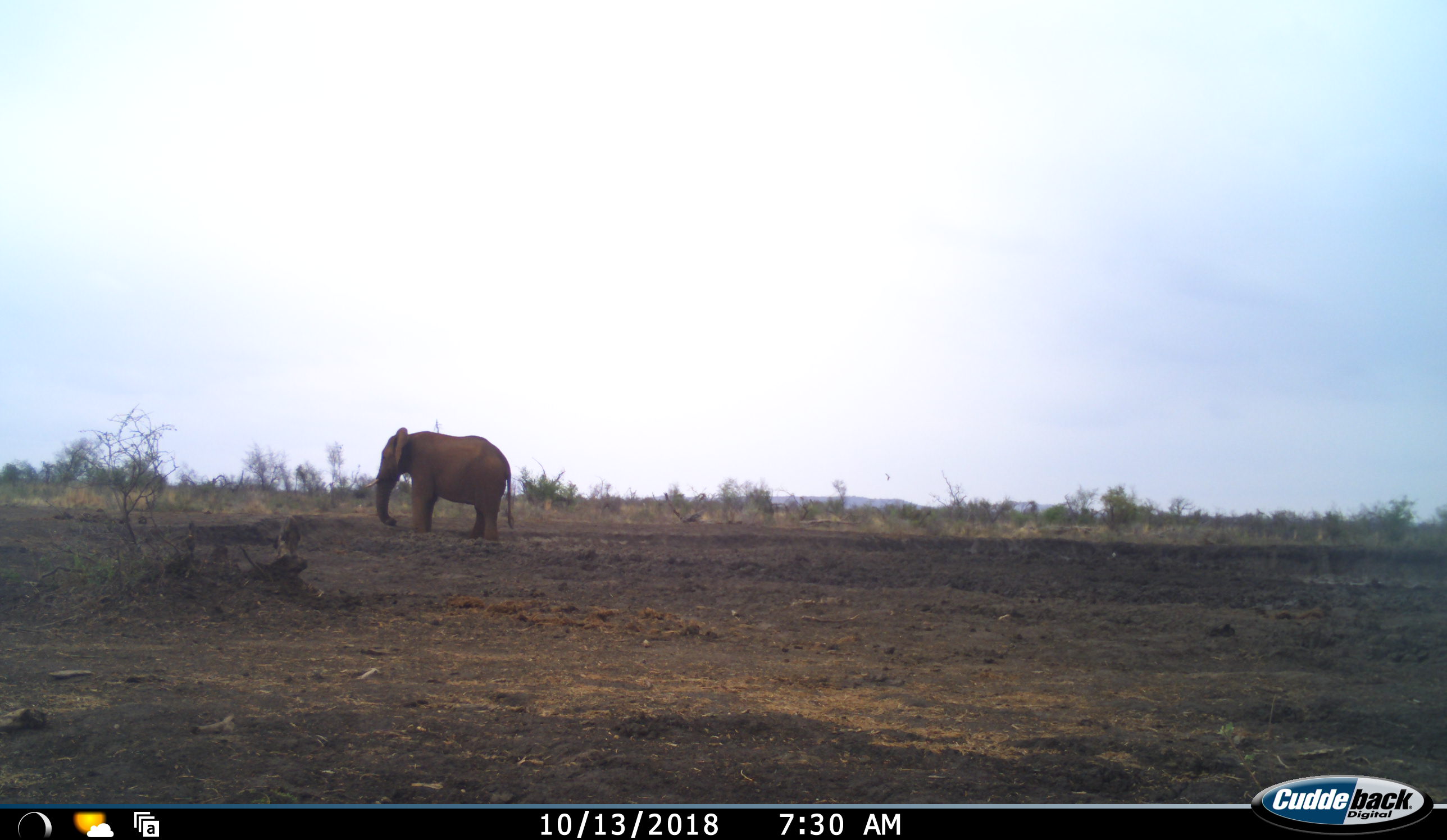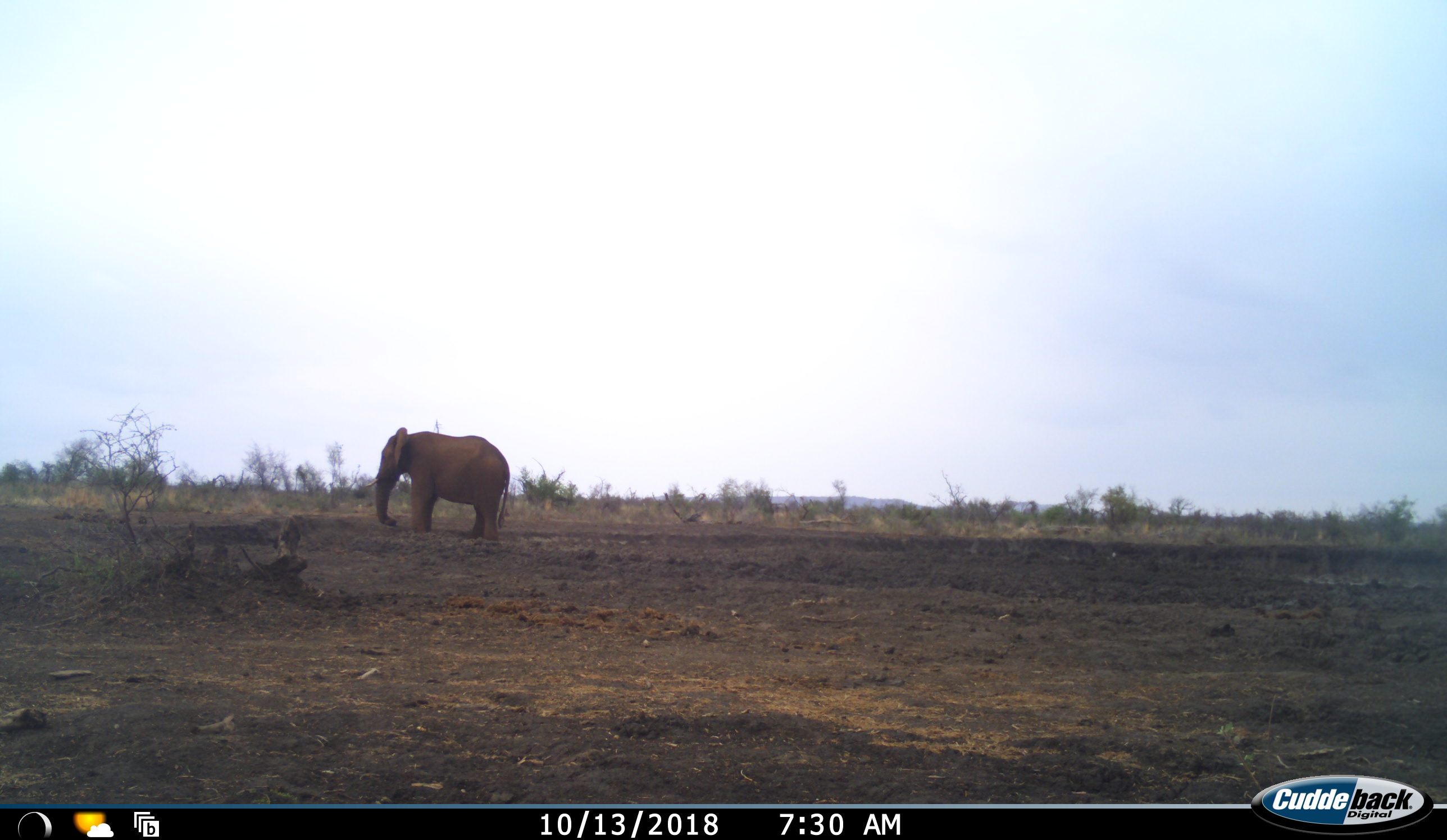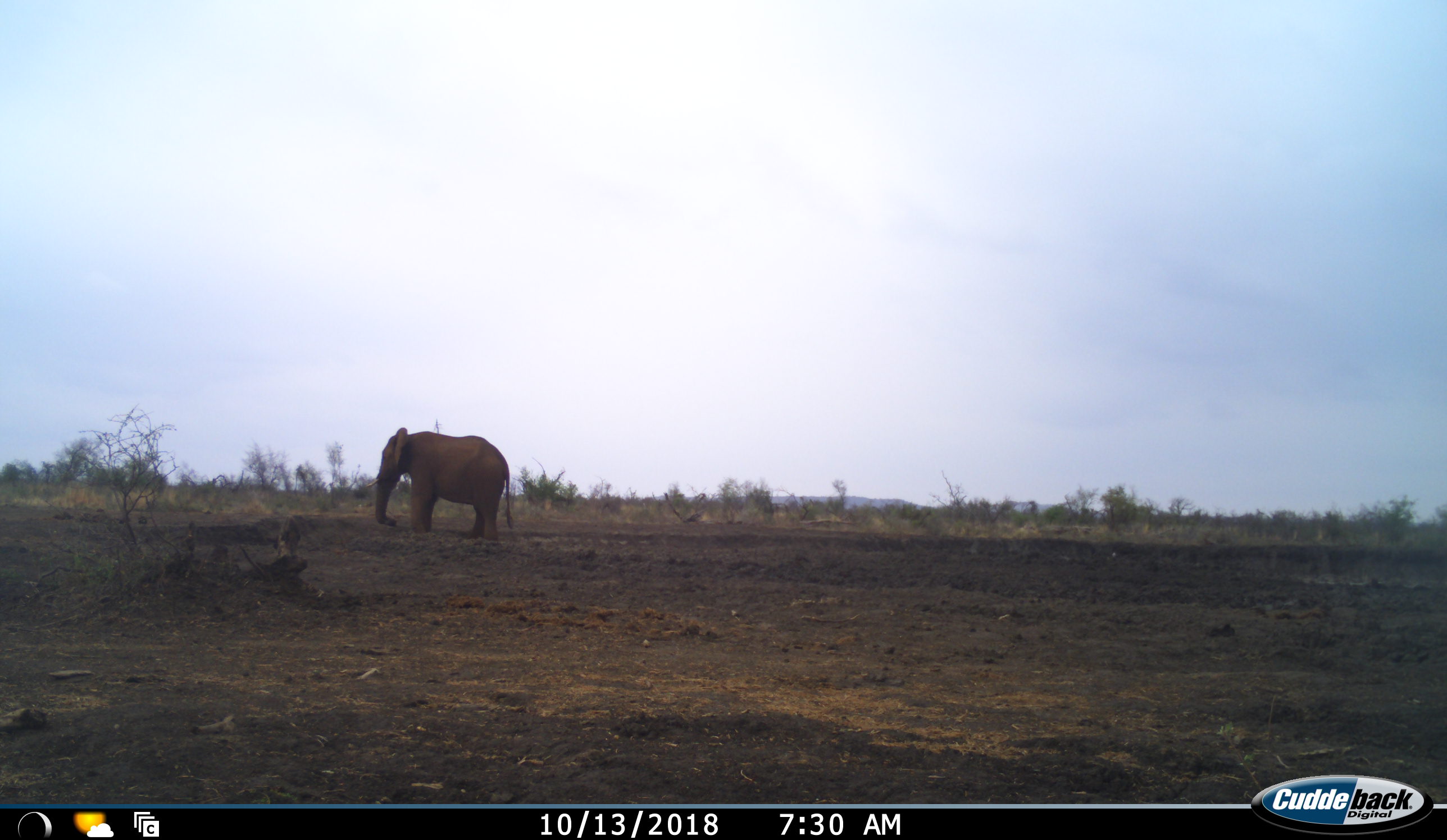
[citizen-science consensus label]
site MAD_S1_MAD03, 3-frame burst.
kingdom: Animalia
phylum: Chordata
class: Mammalia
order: Proboscidea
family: Elephantidae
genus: Loxodonta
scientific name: Loxodonta africana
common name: african bush elephant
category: elephant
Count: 1.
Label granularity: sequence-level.